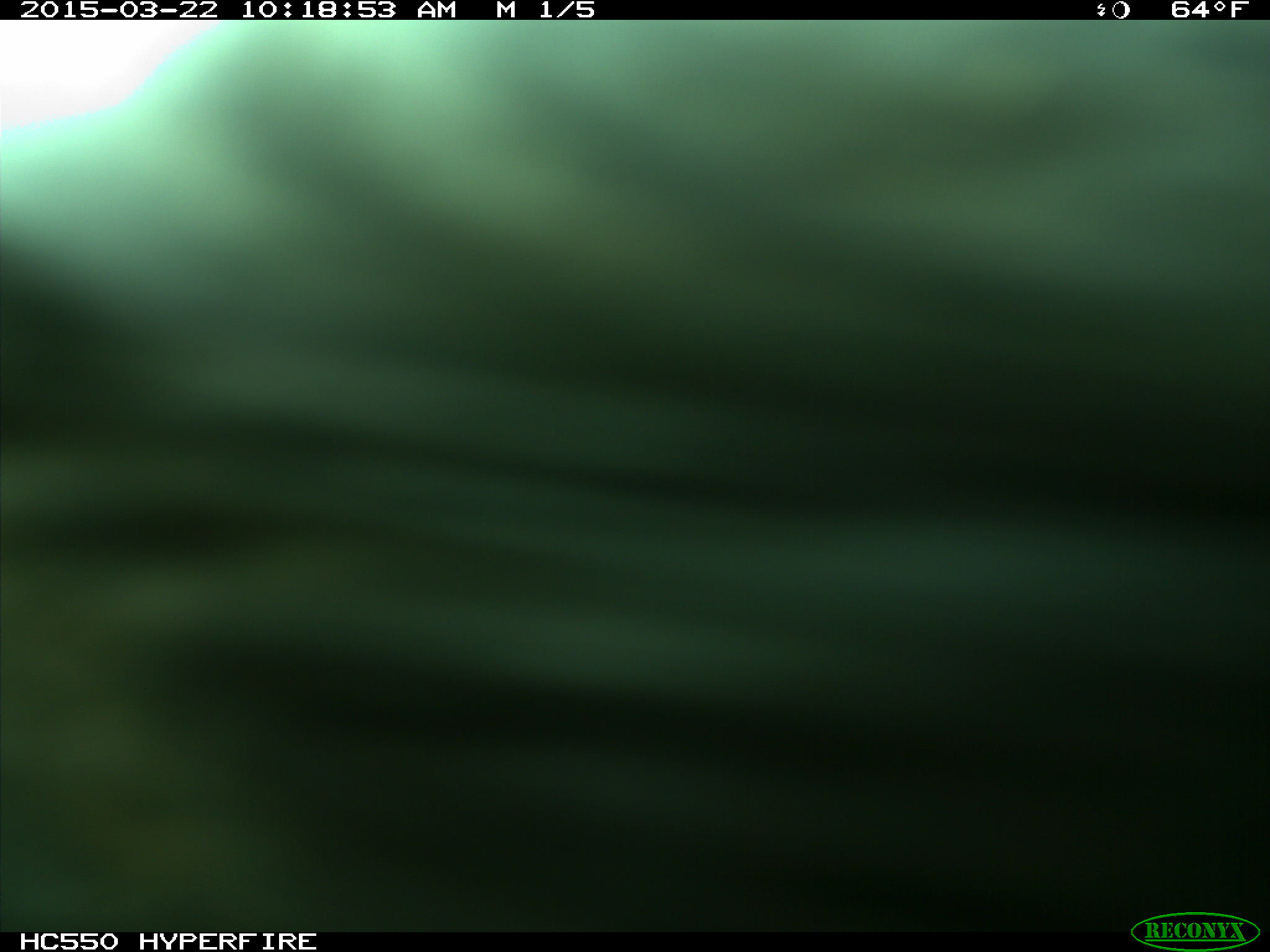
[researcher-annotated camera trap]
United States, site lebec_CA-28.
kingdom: Animalia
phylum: Chordata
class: Mammalia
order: Artiodactyla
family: Bovidae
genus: Bos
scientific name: Bos taurus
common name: domestic cow